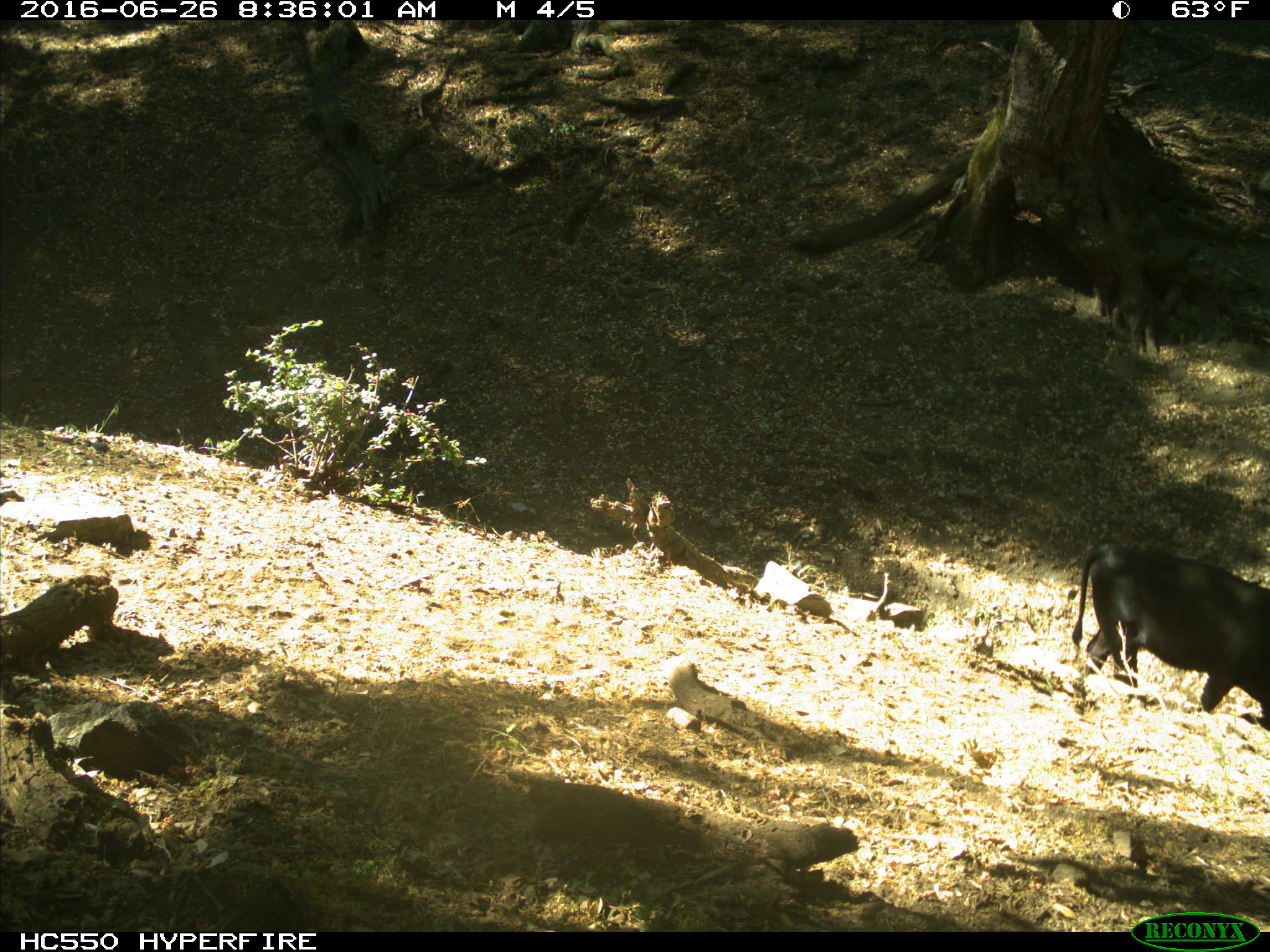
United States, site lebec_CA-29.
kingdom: Animalia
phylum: Chordata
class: Mammalia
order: Artiodactyla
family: Bovidae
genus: Bos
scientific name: Bos taurus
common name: domestic cow